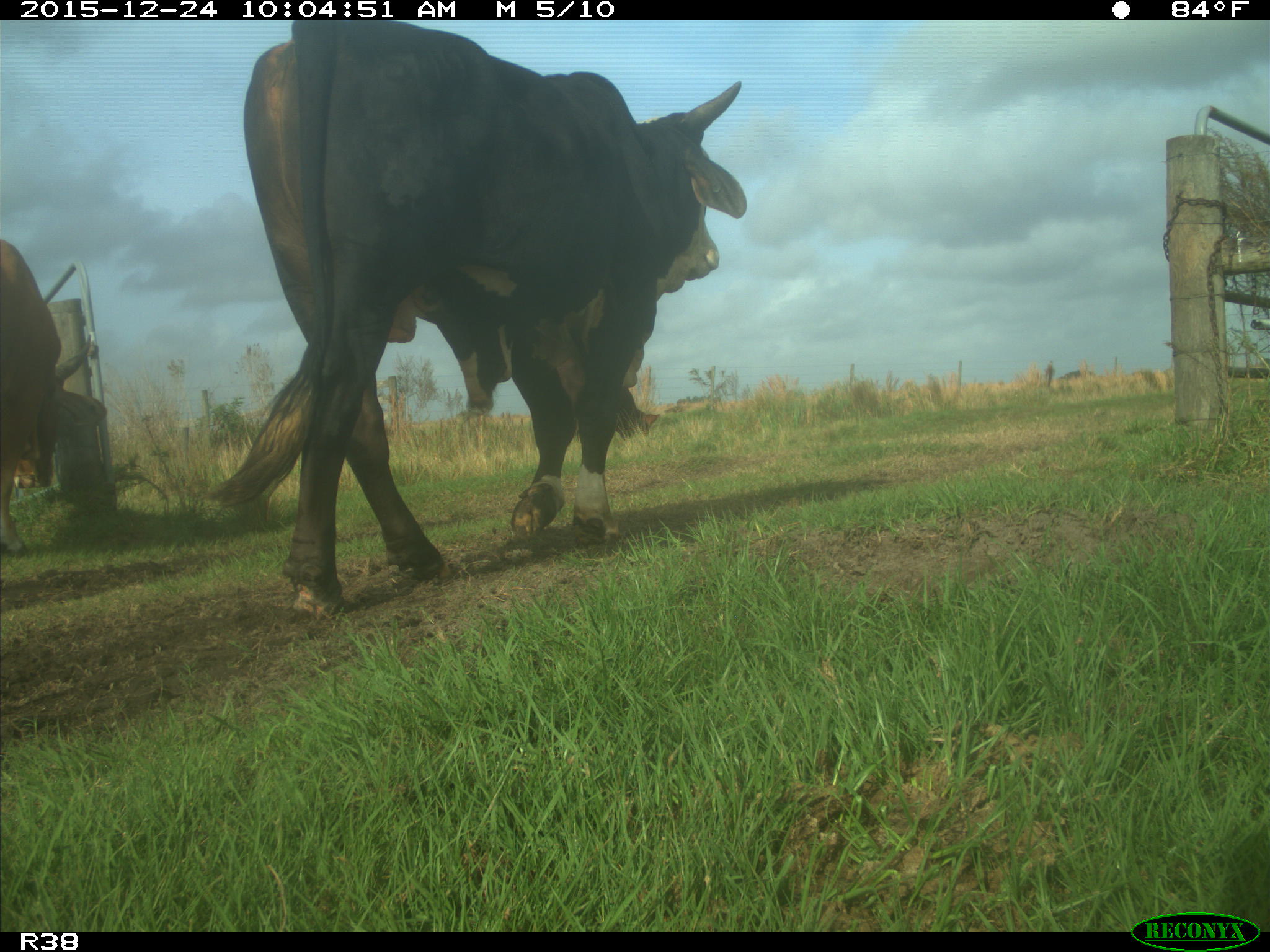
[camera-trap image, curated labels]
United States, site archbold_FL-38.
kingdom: Animalia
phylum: Chordata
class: Mammalia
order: Artiodactyla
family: Bovidae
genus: Bos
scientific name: Bos taurus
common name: domestic cow